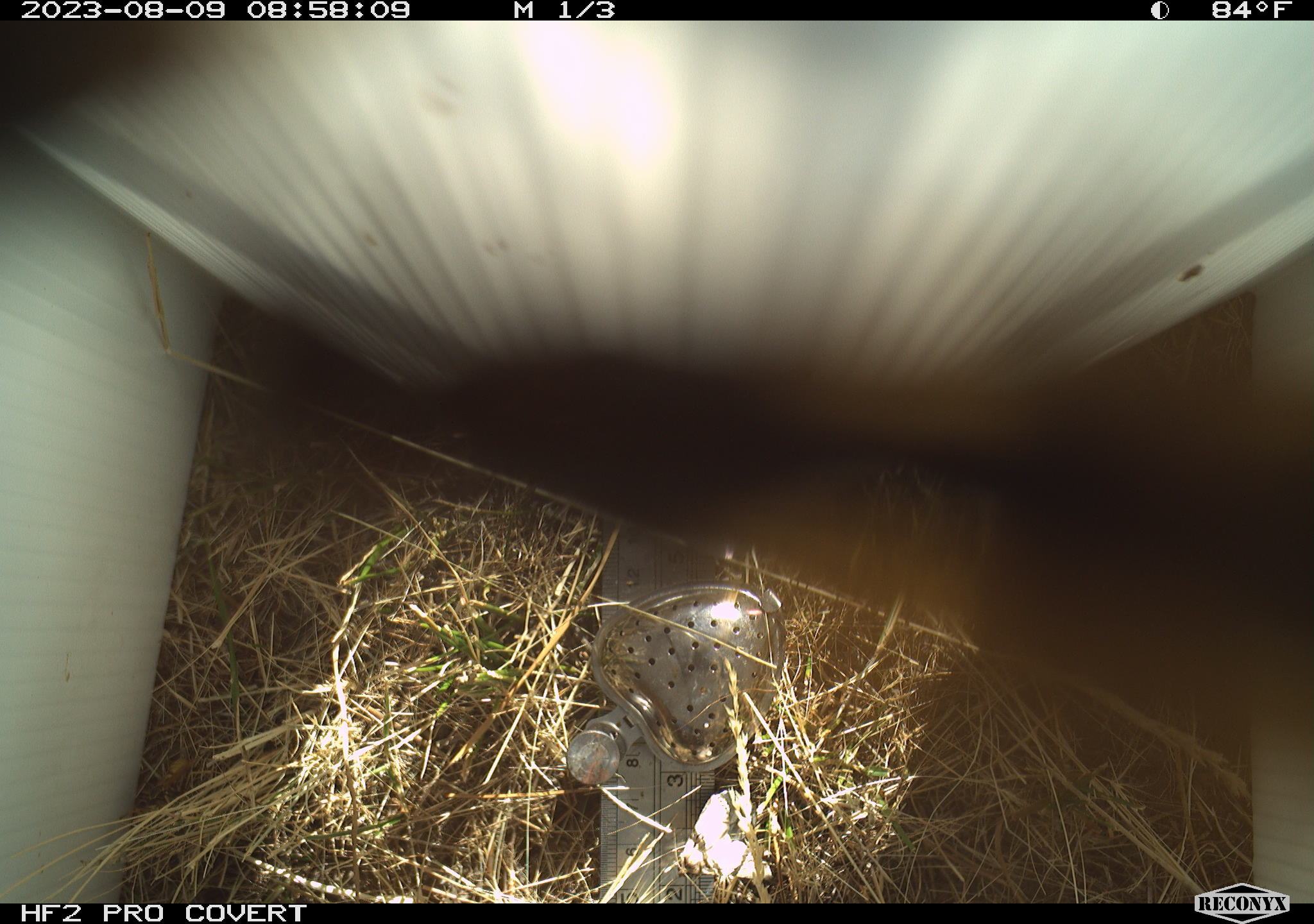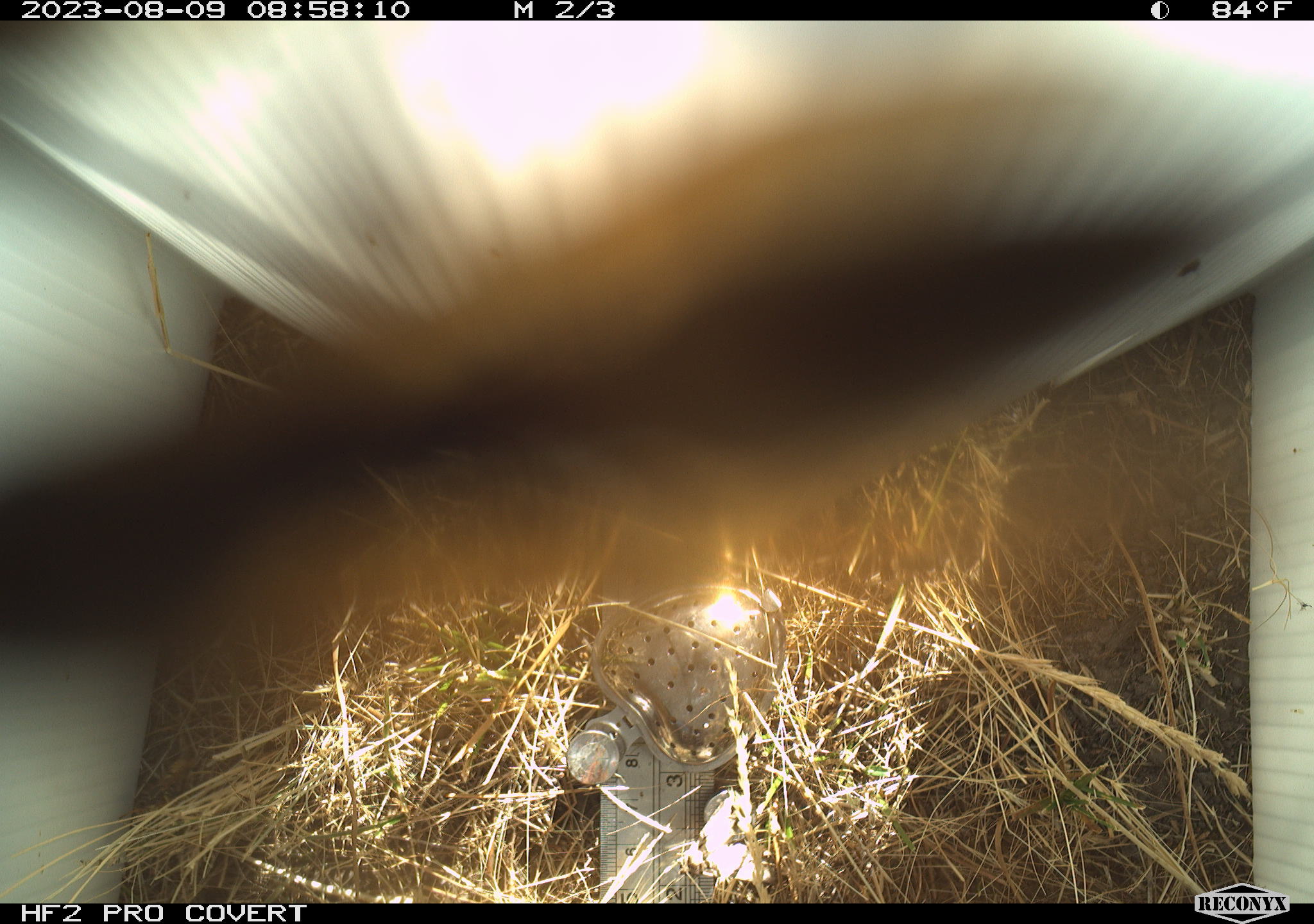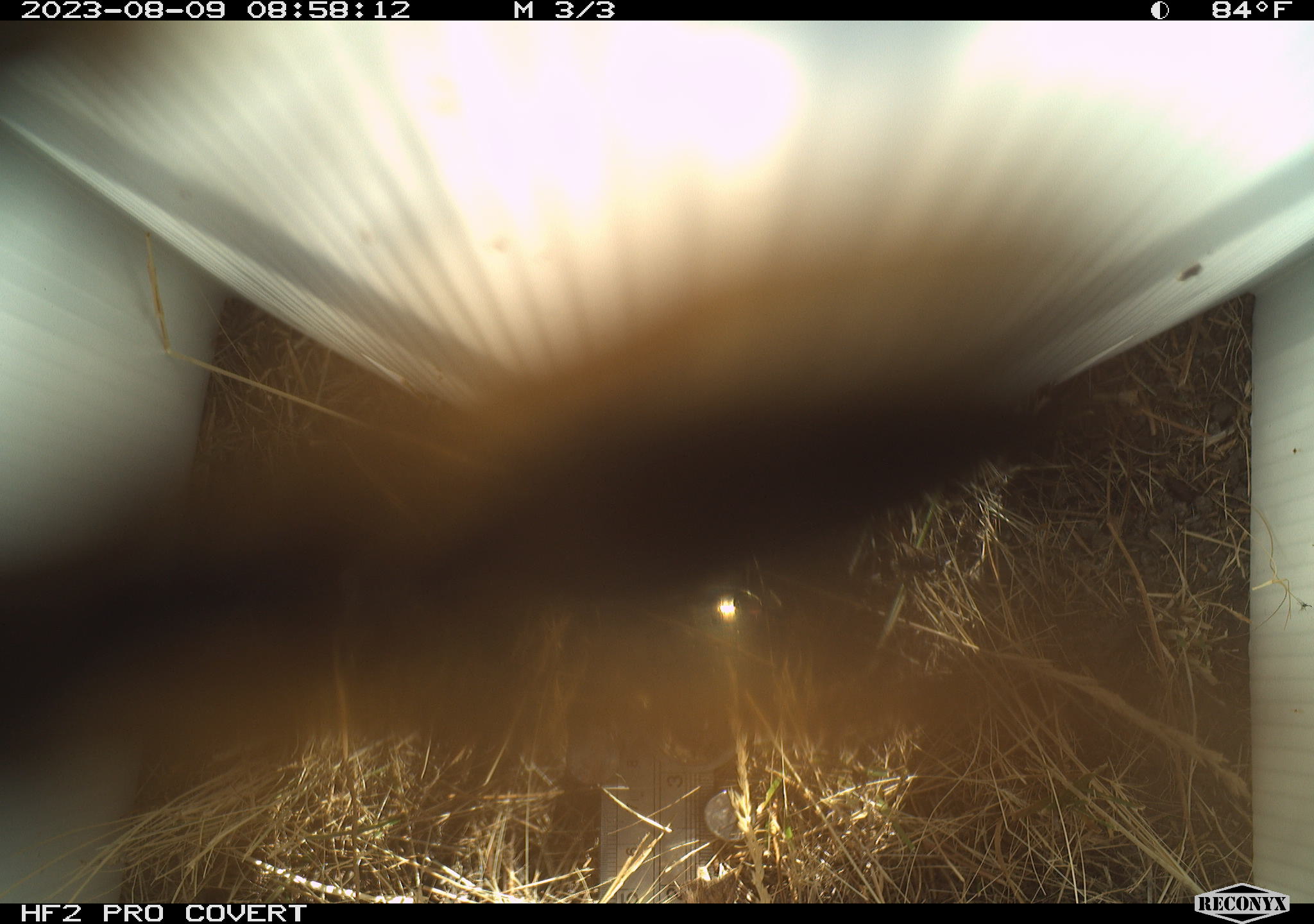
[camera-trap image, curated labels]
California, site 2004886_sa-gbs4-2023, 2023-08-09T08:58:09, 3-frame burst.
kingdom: Animalia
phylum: Arthropoda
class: Insecta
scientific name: Insecta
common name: insect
Insect (Insecta).